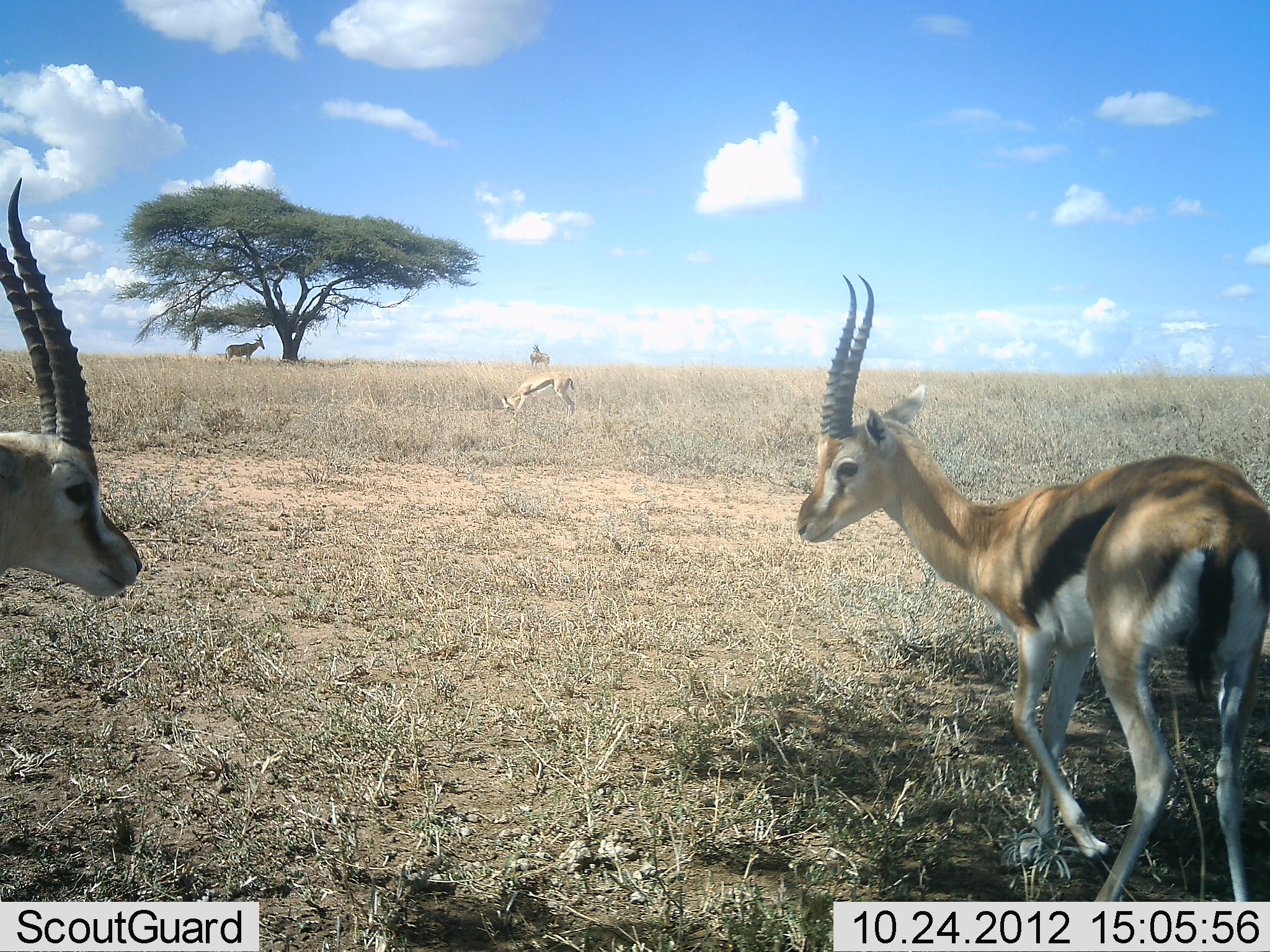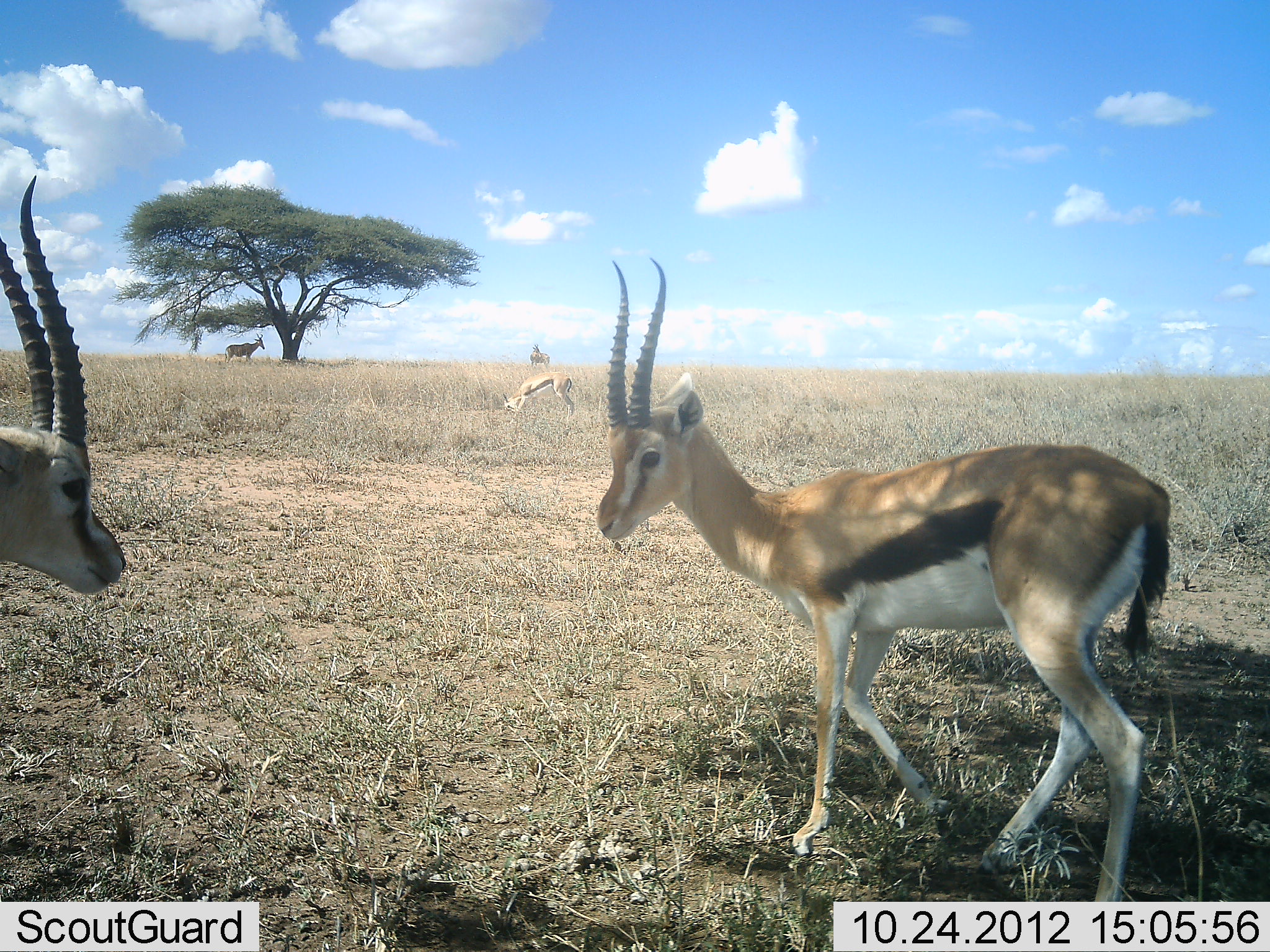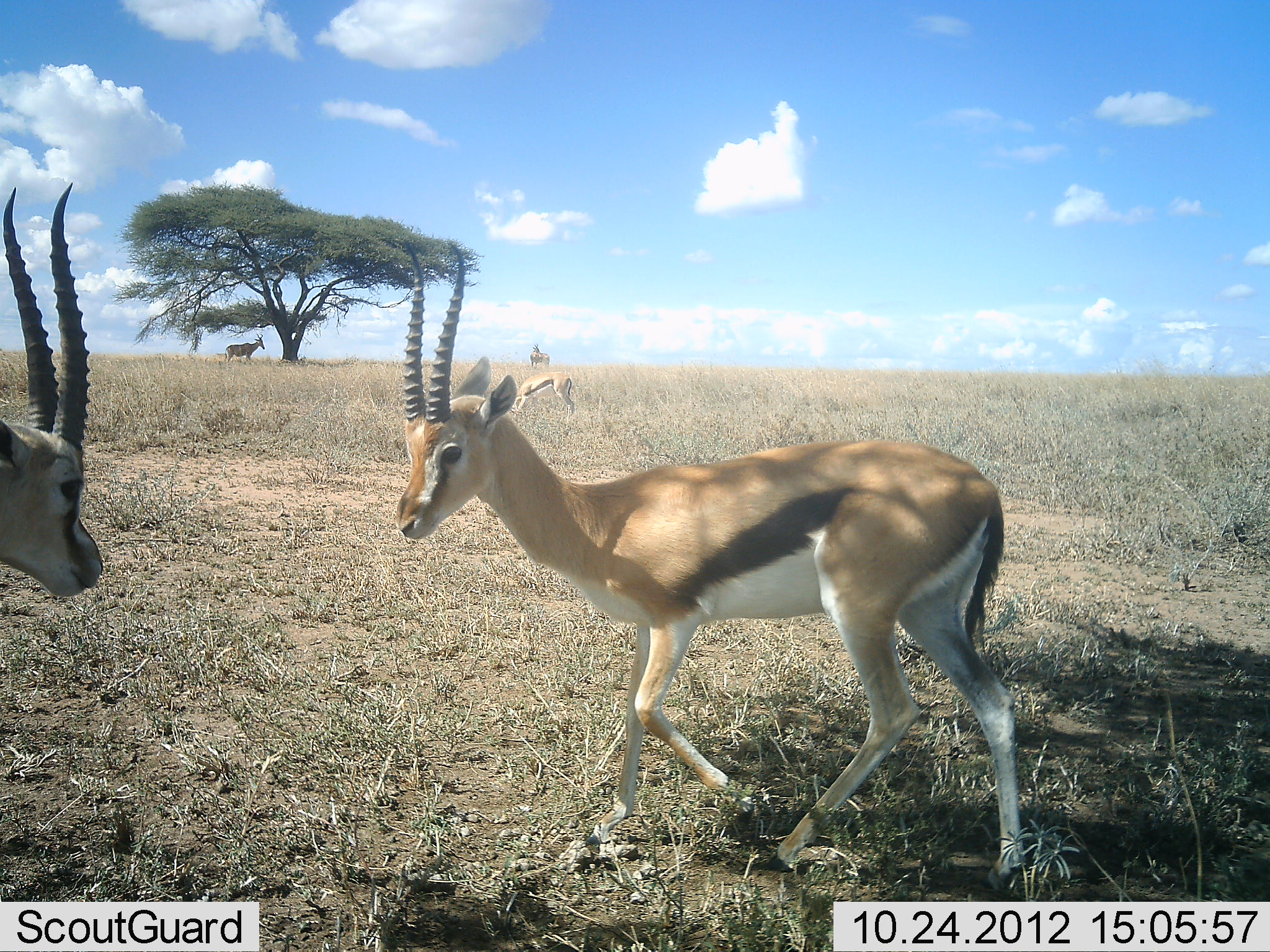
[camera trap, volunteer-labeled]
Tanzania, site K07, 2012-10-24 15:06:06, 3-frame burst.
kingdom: Animalia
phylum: Chordata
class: Mammalia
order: Artiodactyla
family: Bovidae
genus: Eudorcas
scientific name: Eudorcas thomsonii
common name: thomson's gazelle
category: gazellethomsons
Gazellethomsons (thomson's gazelle) (Eudorcas thomsonii), count 3. Behavior (volunteer vote fractions): standing 63%, resting 11%, moving 63%, interacting 21%. Young present (vote fraction): 0%. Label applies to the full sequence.